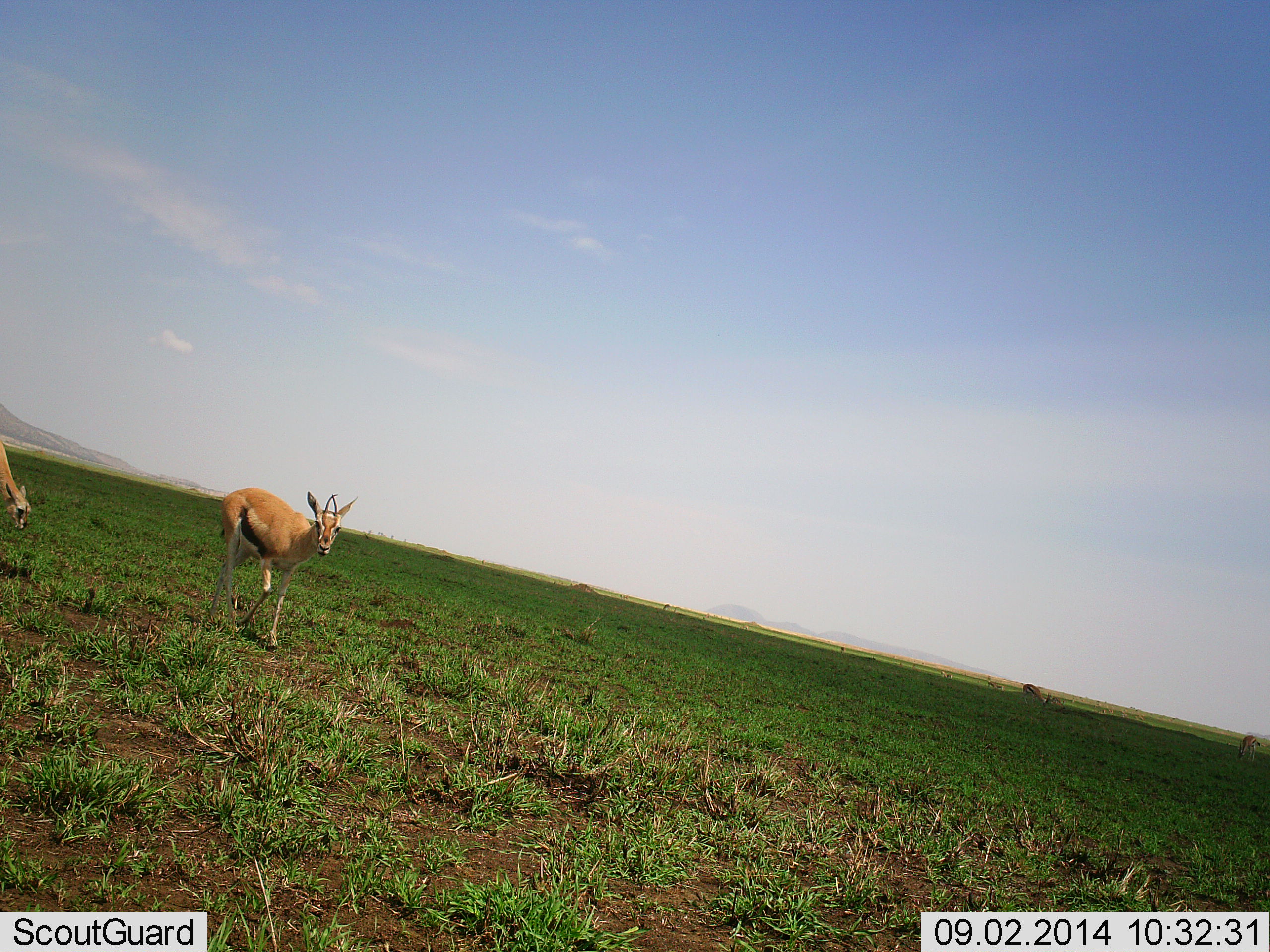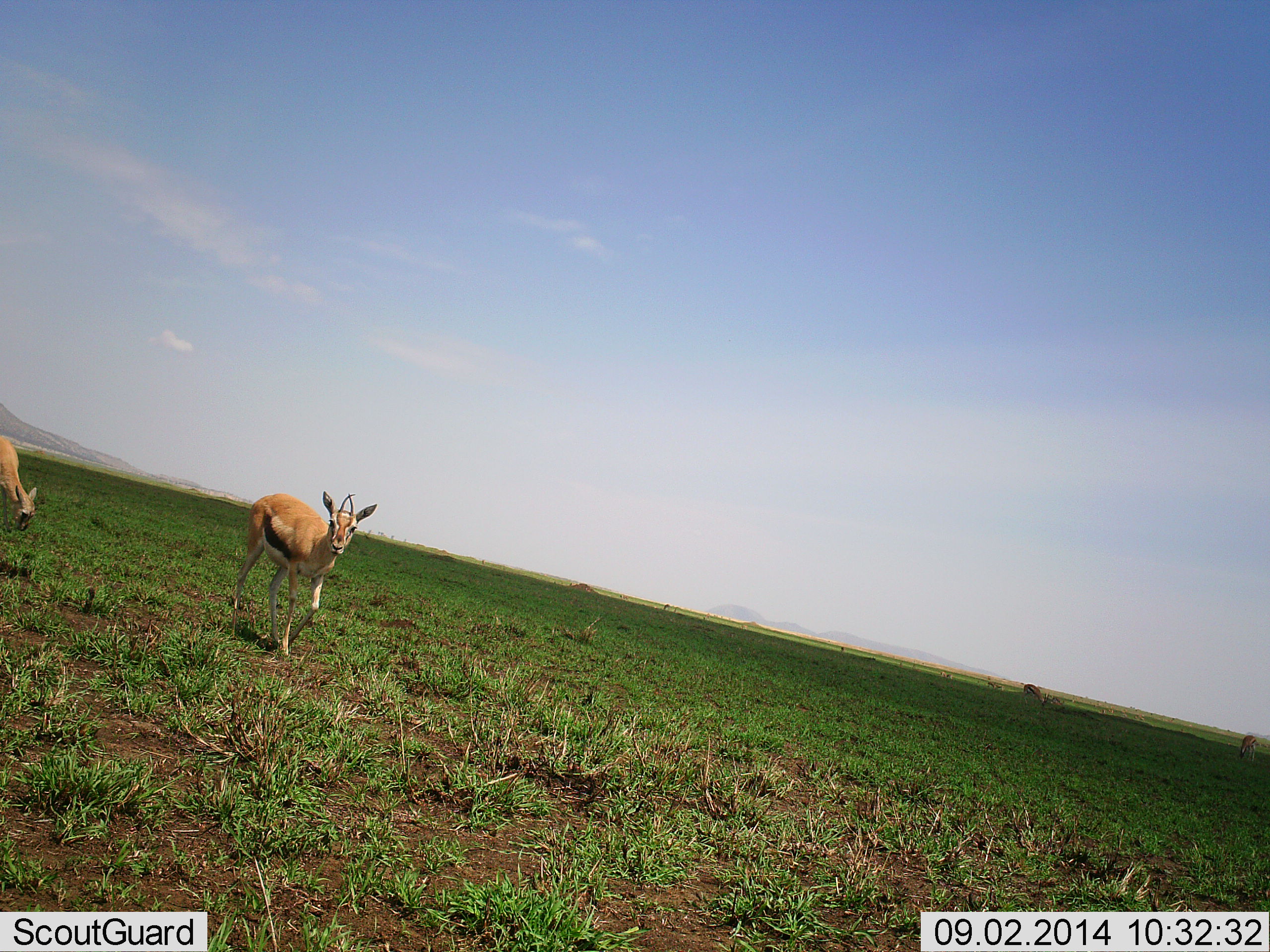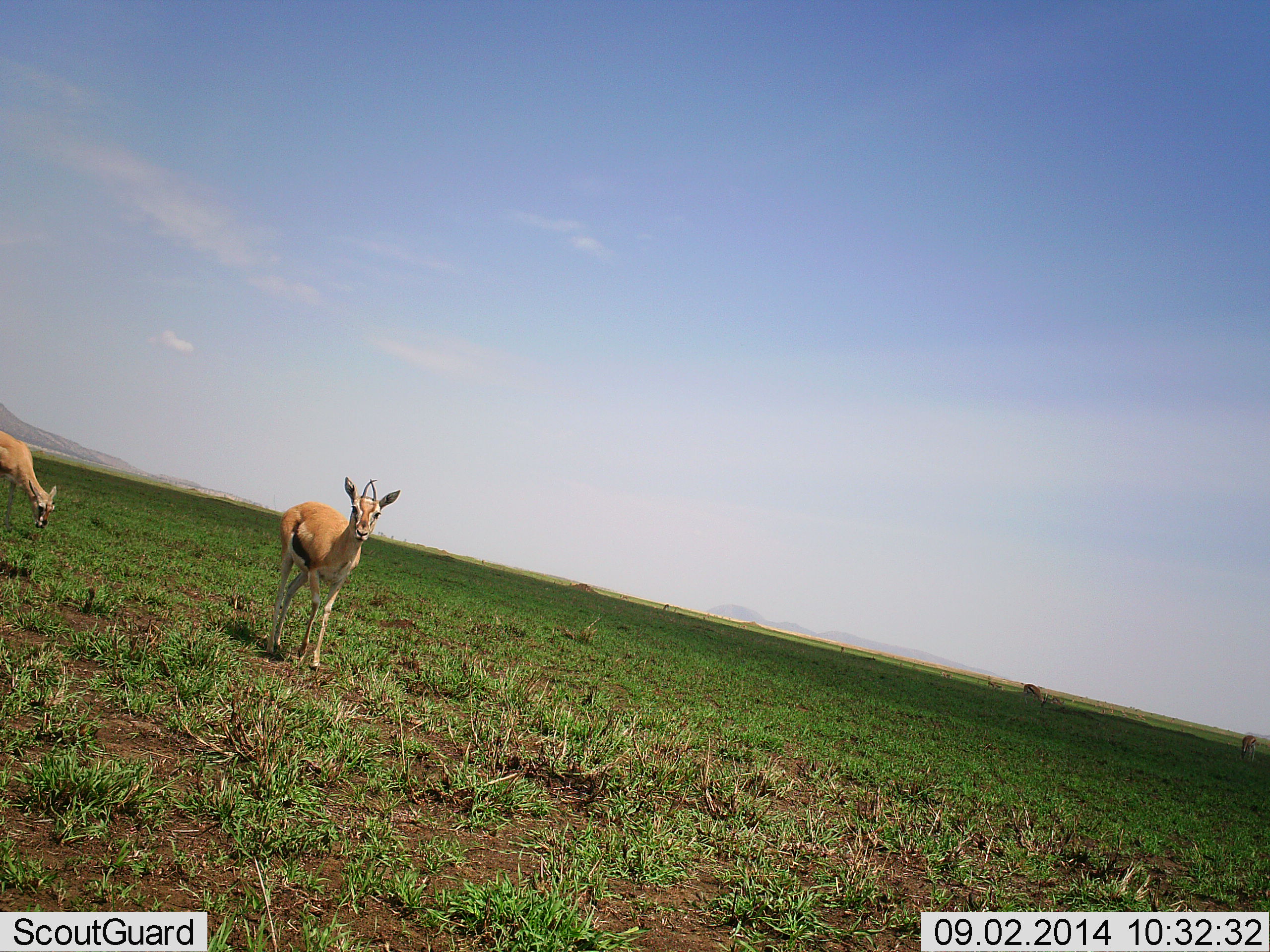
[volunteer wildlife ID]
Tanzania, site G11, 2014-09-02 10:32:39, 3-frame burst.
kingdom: Animalia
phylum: Chordata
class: Mammalia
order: Artiodactyla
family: Bovidae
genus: Eudorcas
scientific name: Eudorcas thomsonii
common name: thomson's gazelle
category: gazellethomsons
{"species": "gazellethomsons (thomson's gazelle) (Eudorcas thomsonii)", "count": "3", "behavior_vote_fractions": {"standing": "20%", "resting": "0%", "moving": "100%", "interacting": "10%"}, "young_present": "0%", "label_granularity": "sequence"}